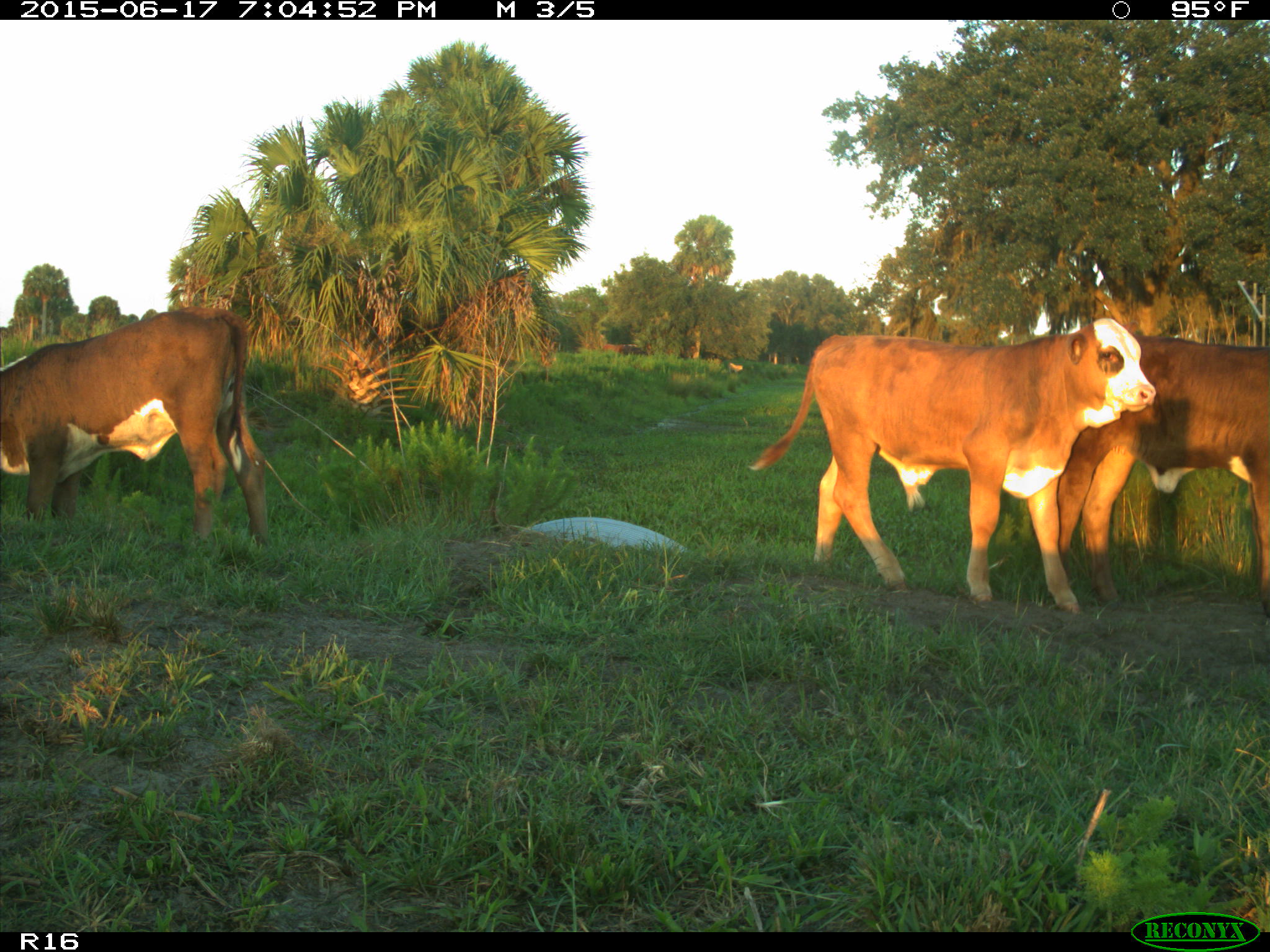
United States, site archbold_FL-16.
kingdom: Animalia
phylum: Chordata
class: Mammalia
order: Artiodactyla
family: Bovidae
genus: Bos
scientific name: Bos taurus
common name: domestic cow